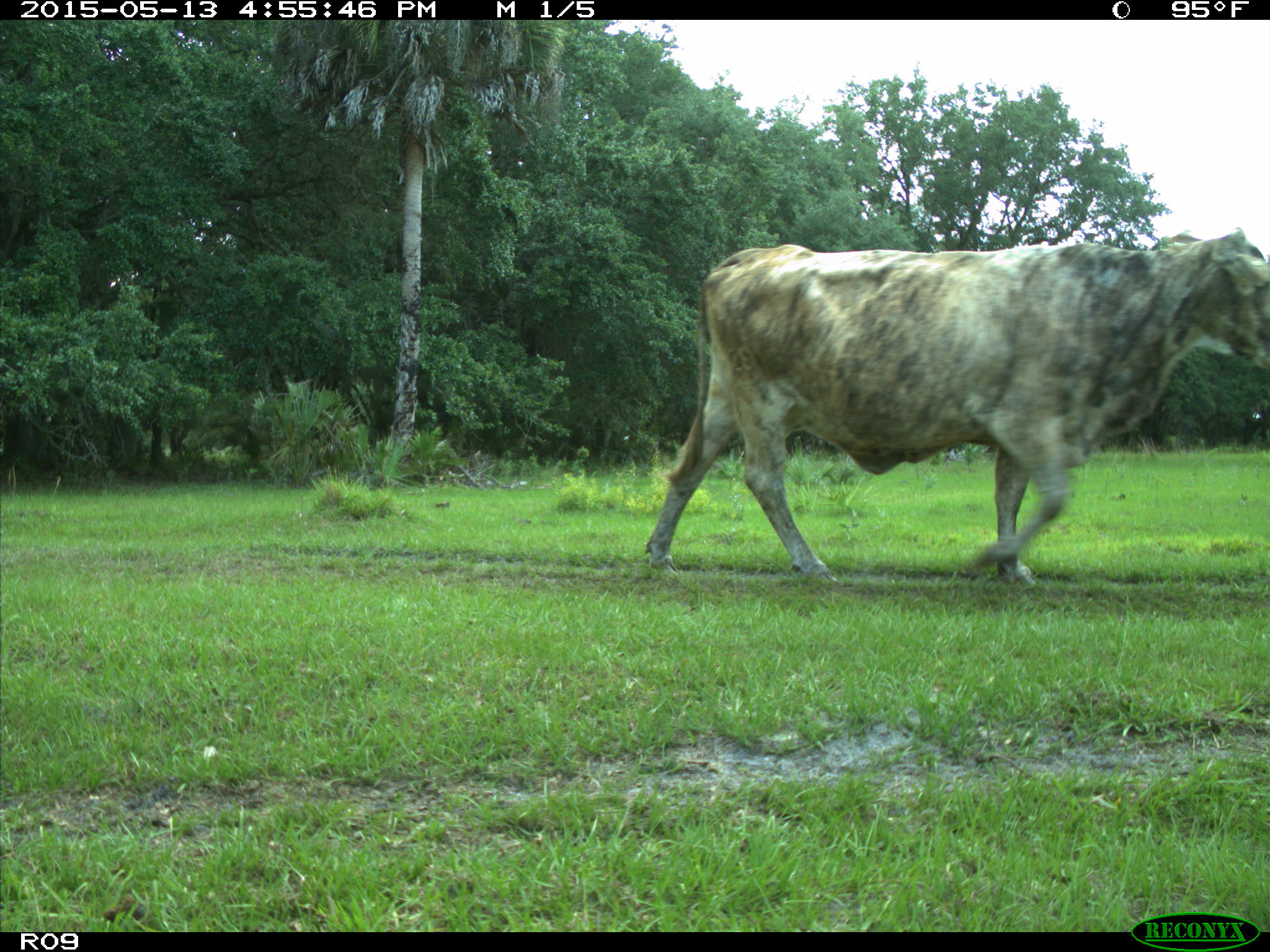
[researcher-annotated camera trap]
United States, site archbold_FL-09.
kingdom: Animalia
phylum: Chordata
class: Mammalia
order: Artiodactyla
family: Bovidae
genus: Bos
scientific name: Bos taurus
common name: domestic cow